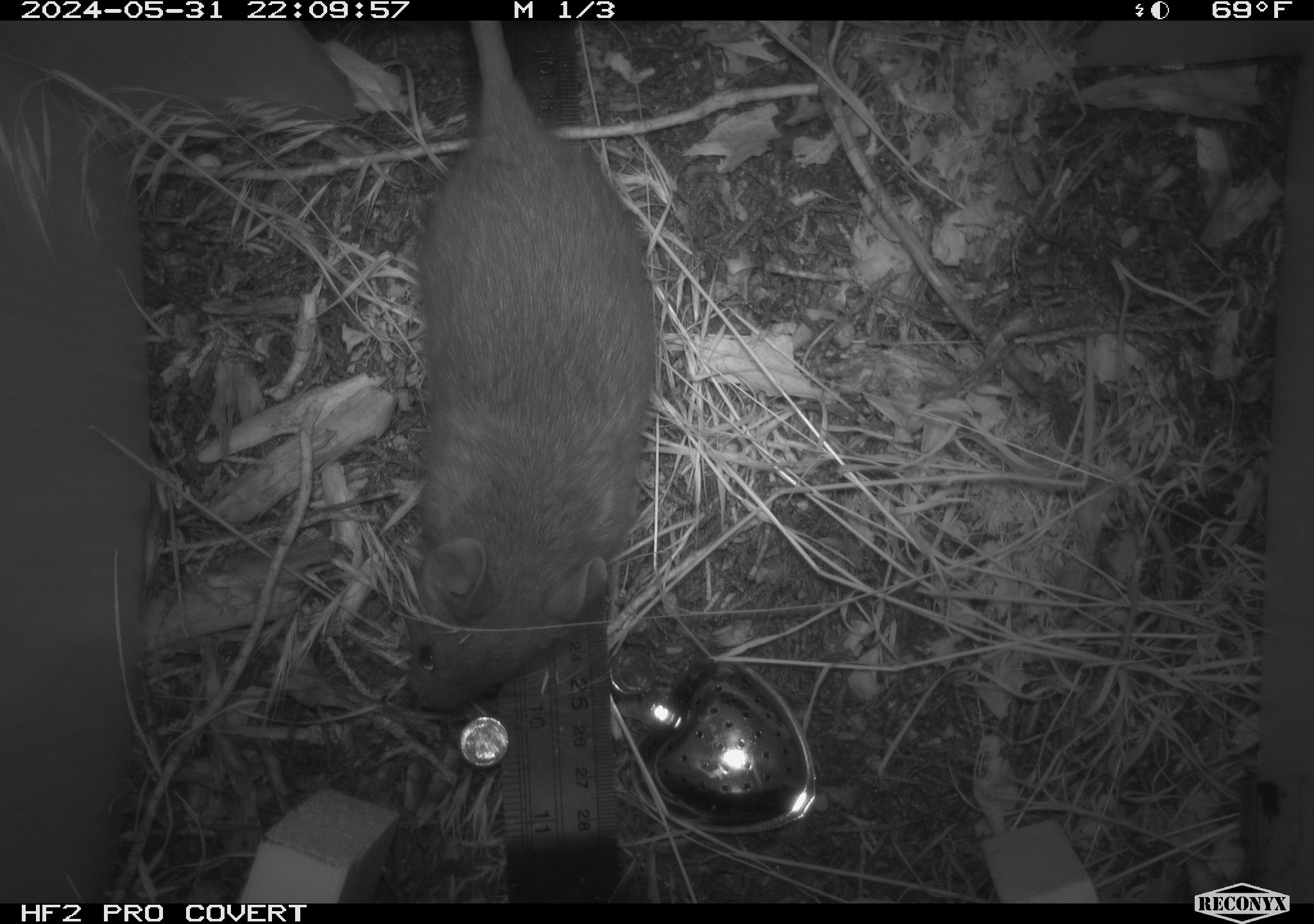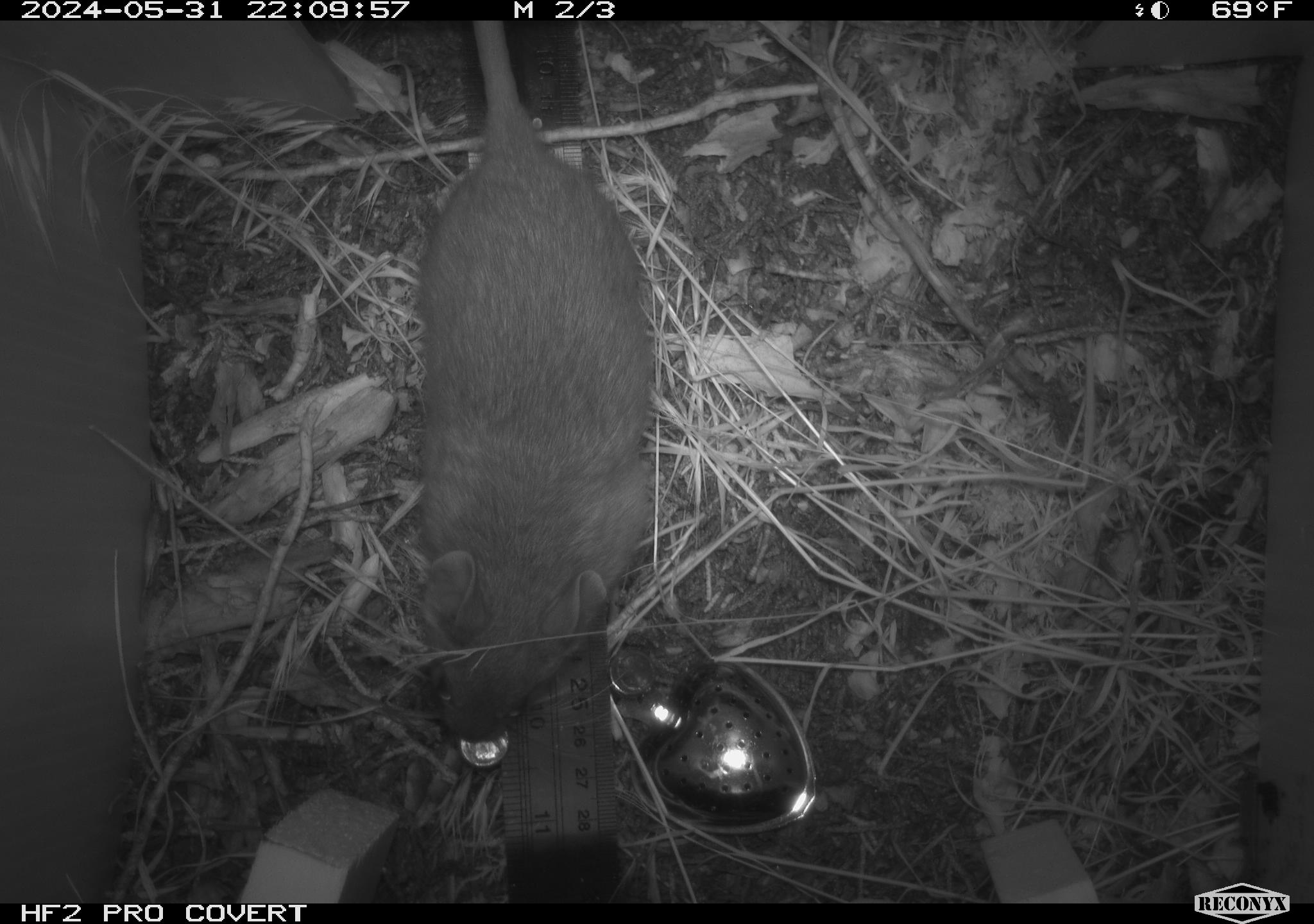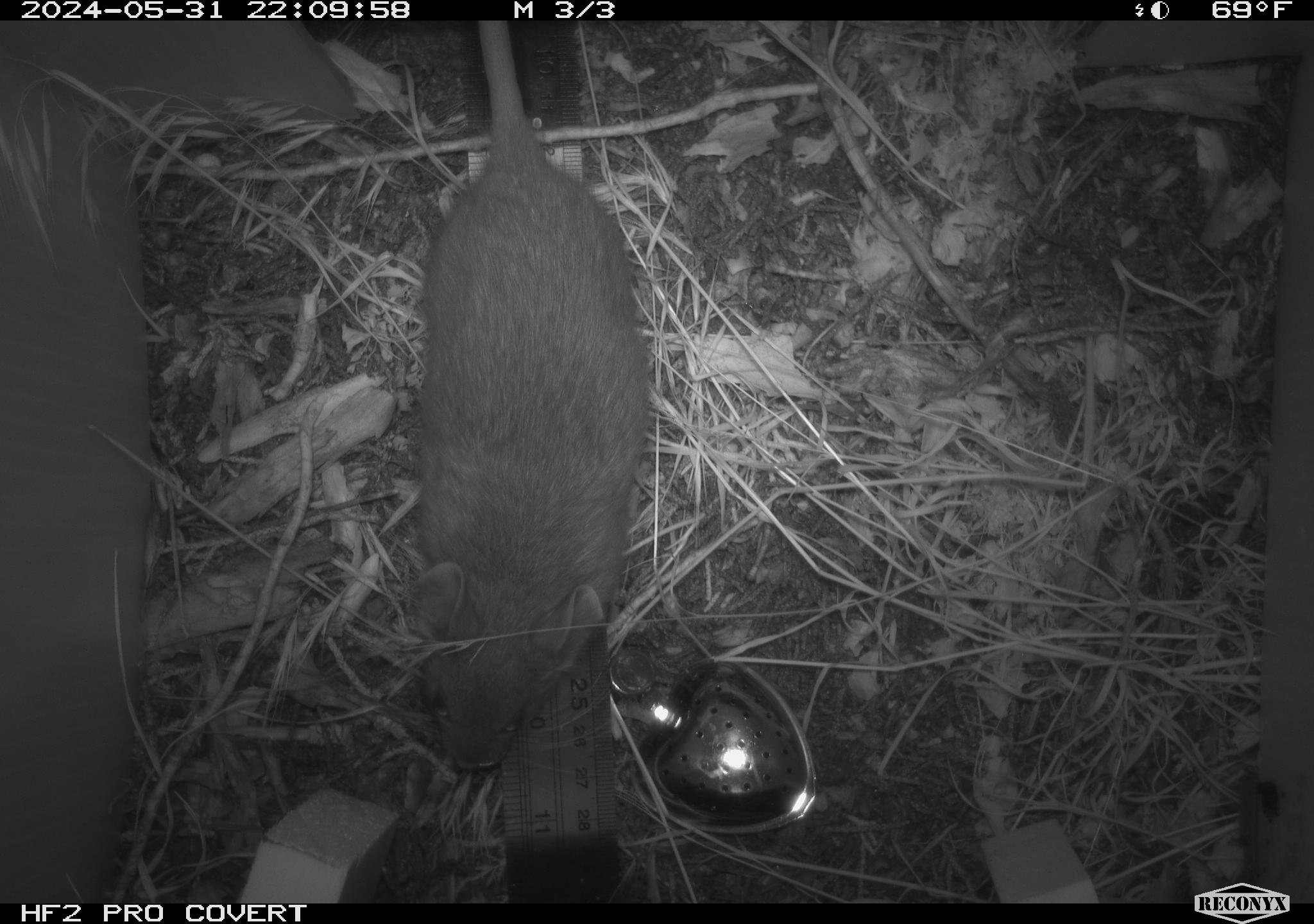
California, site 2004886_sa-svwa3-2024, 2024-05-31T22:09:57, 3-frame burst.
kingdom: Animalia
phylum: Chordata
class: Mammalia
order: Rodentia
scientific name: Rodentia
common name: woodrat or rat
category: woodrat or rat species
Woodrat or rat species (woodrat or rat) (Rodentia).